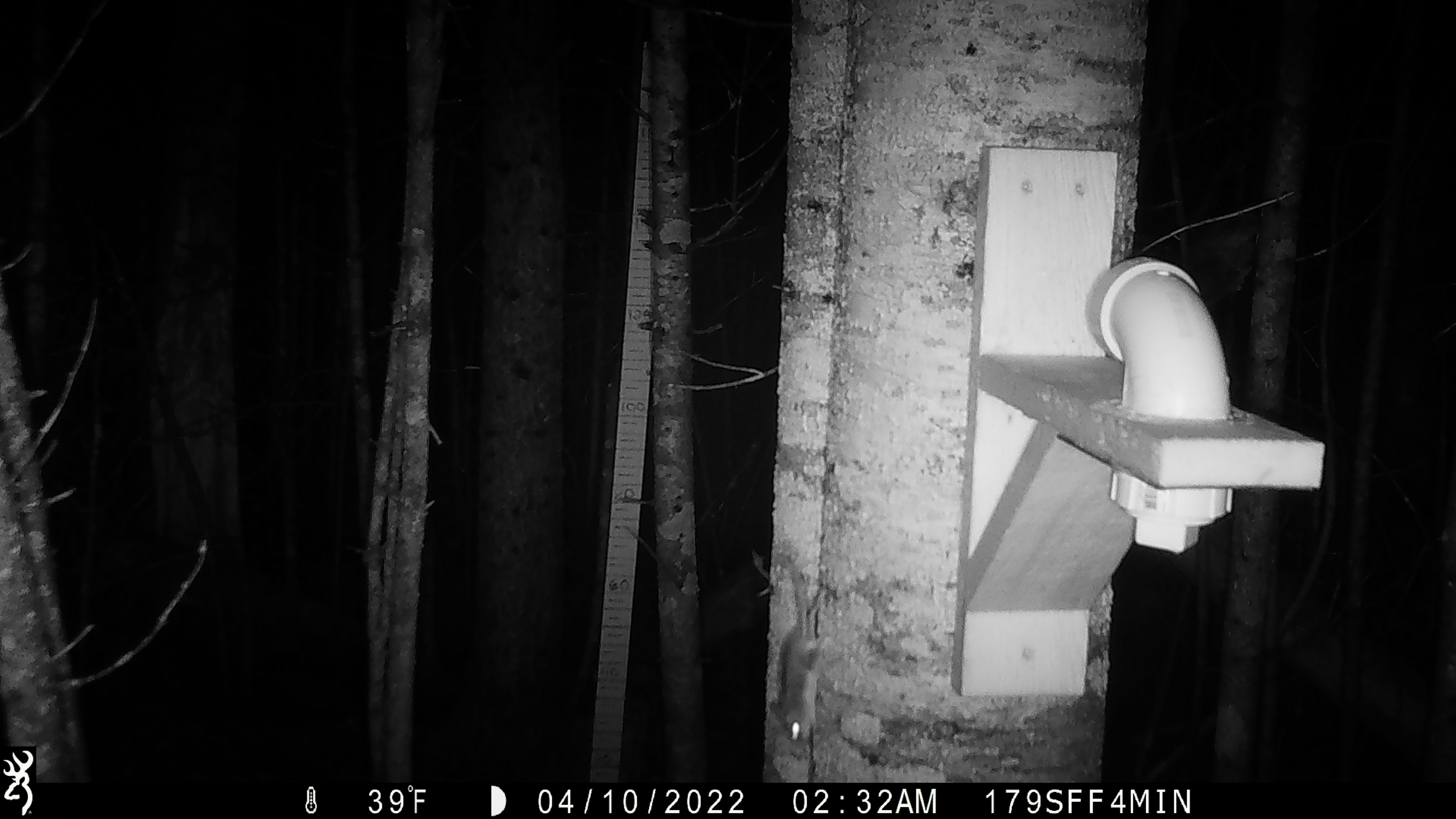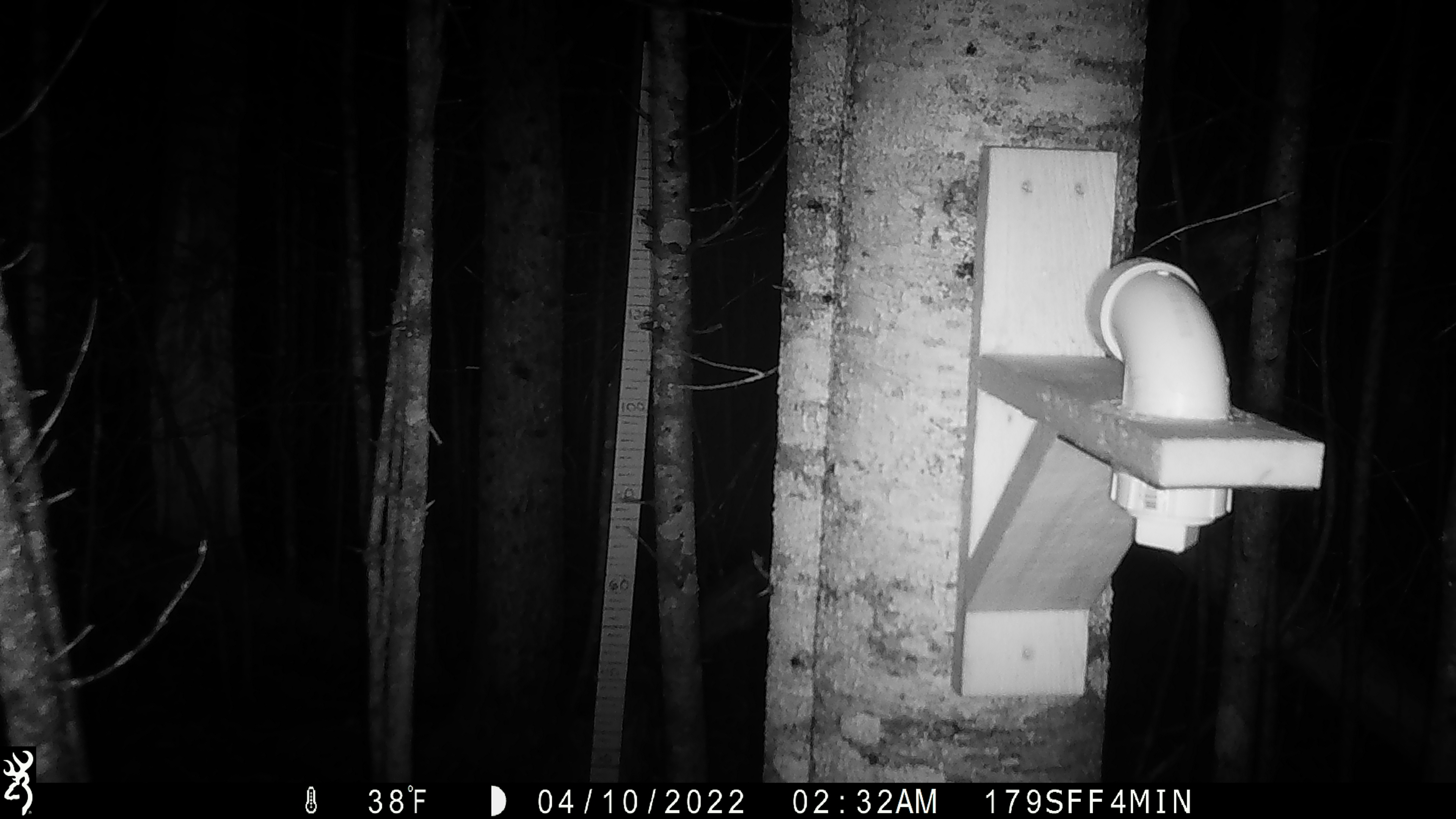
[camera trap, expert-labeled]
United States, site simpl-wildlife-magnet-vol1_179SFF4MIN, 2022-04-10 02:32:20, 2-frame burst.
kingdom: Animalia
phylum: Chordata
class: Mammalia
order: Rodentia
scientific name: Rodentia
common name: mouse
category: mouse sp.